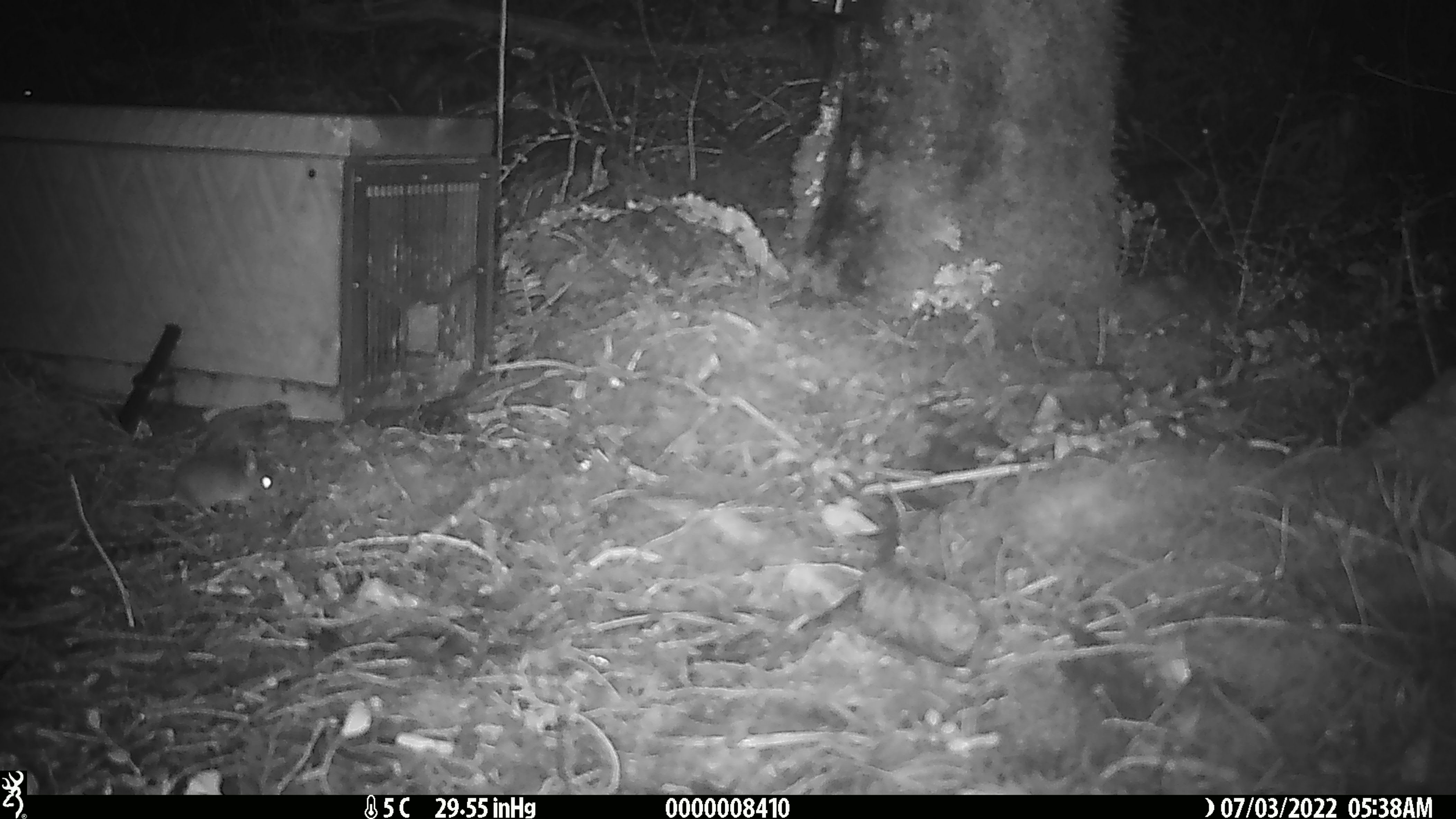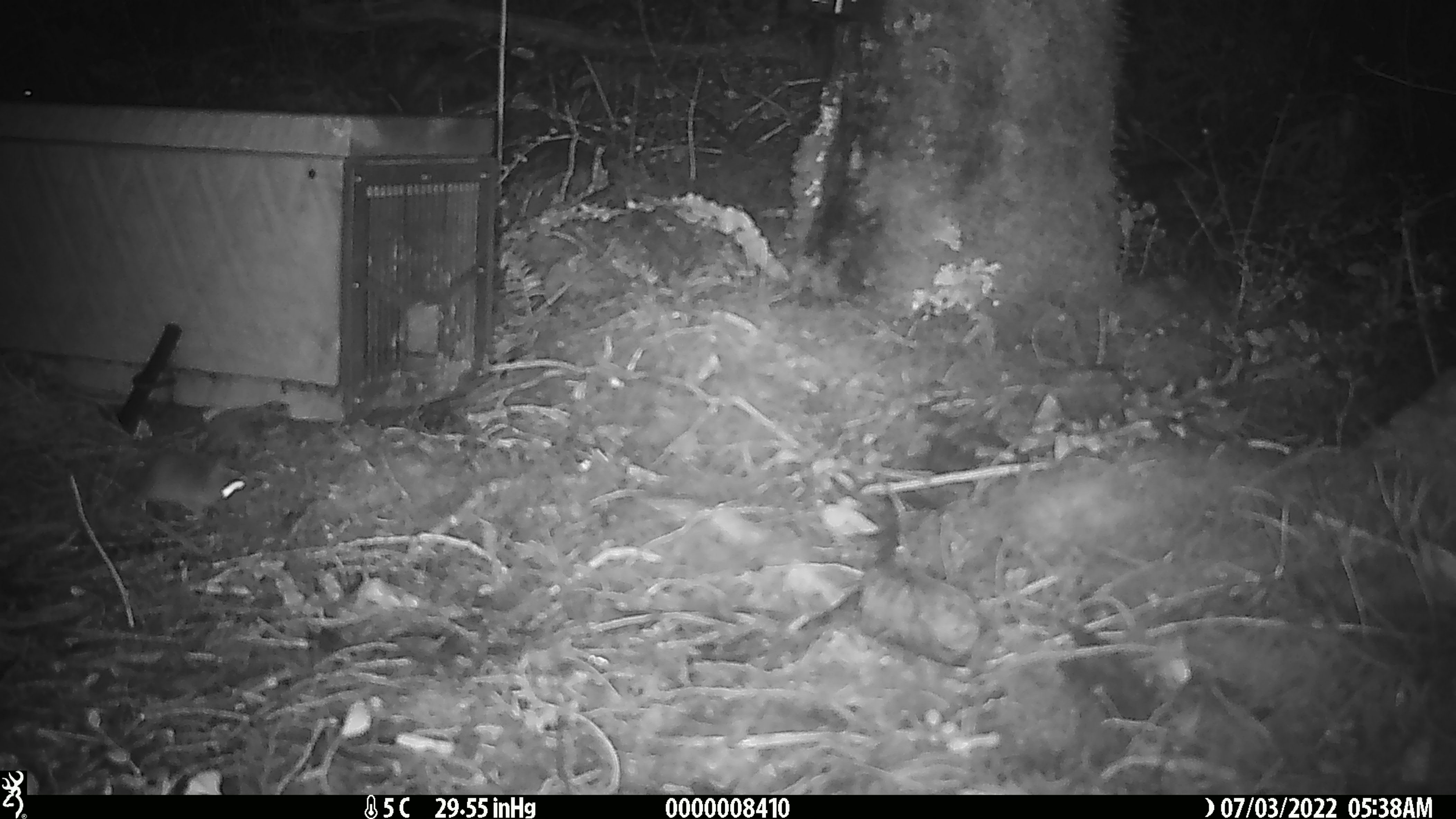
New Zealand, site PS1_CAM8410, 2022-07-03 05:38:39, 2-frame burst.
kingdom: Animalia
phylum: Chordata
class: Mammalia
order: Rodentia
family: Muridae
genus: Mus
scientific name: Mus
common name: mouse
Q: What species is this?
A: Mouse (Mus).